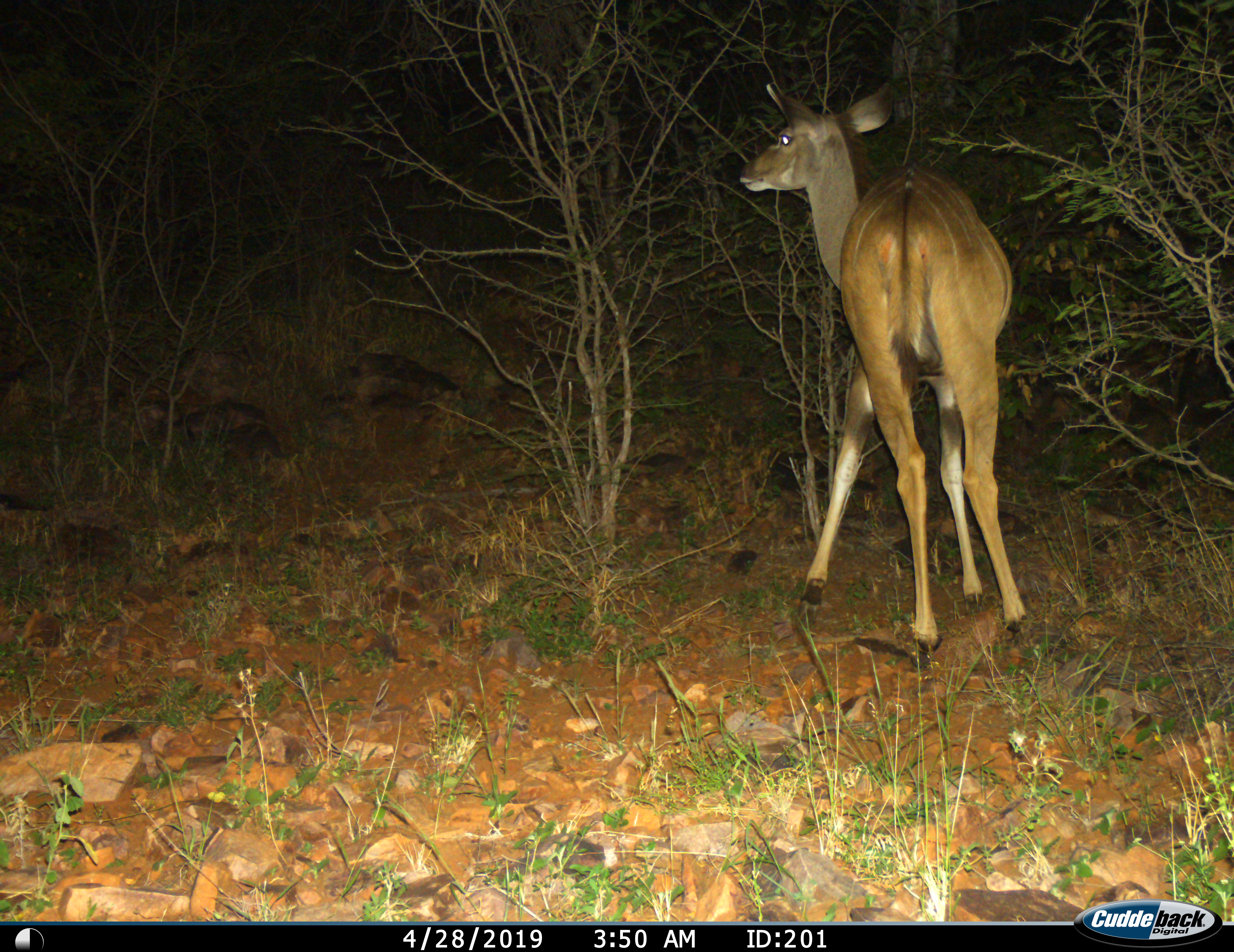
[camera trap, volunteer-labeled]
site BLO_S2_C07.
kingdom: Animalia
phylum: Chordata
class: Mammalia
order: Artiodactyla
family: Bovidae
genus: Tragelaphus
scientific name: Tragelaphus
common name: kudu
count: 1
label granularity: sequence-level